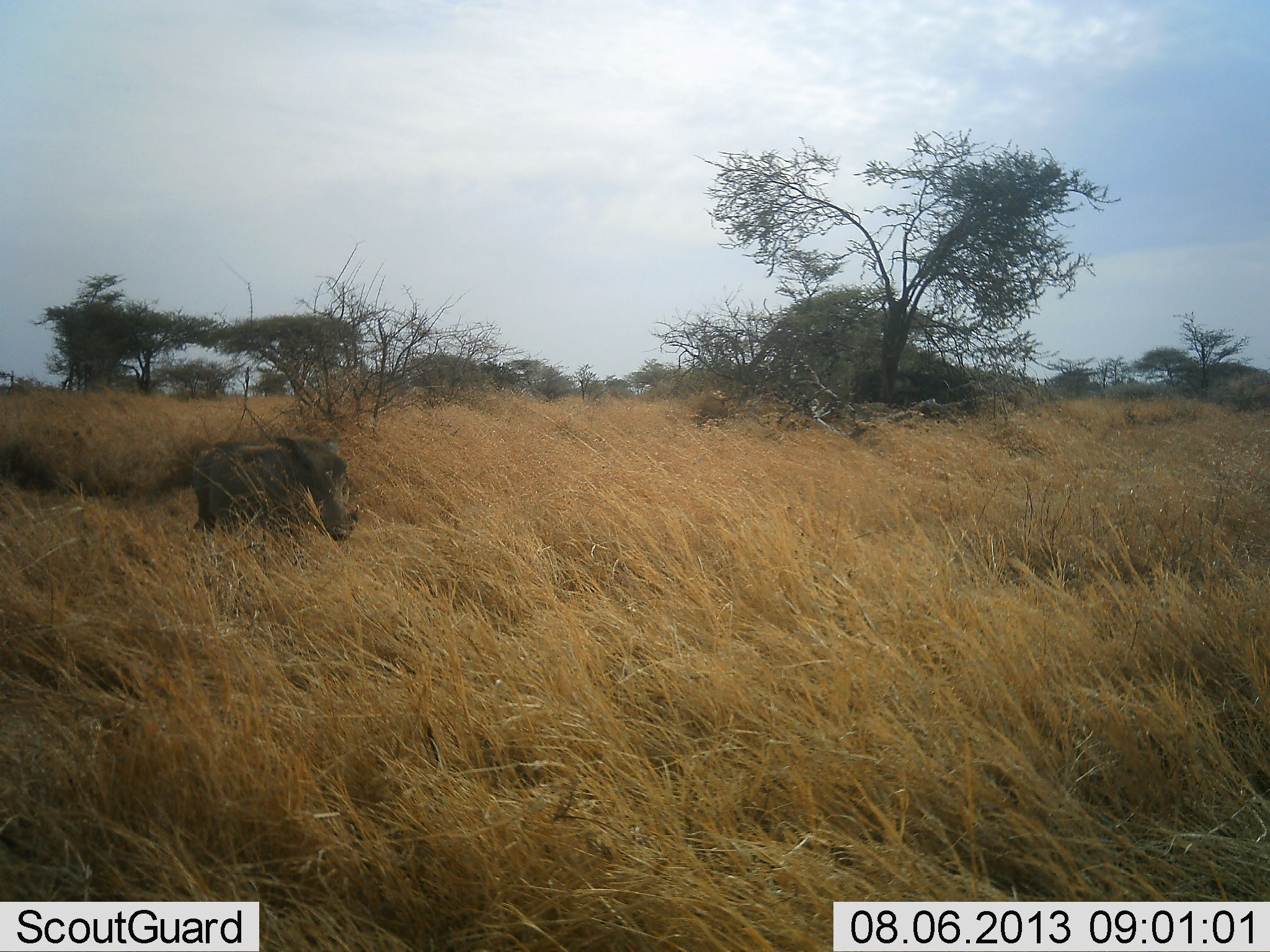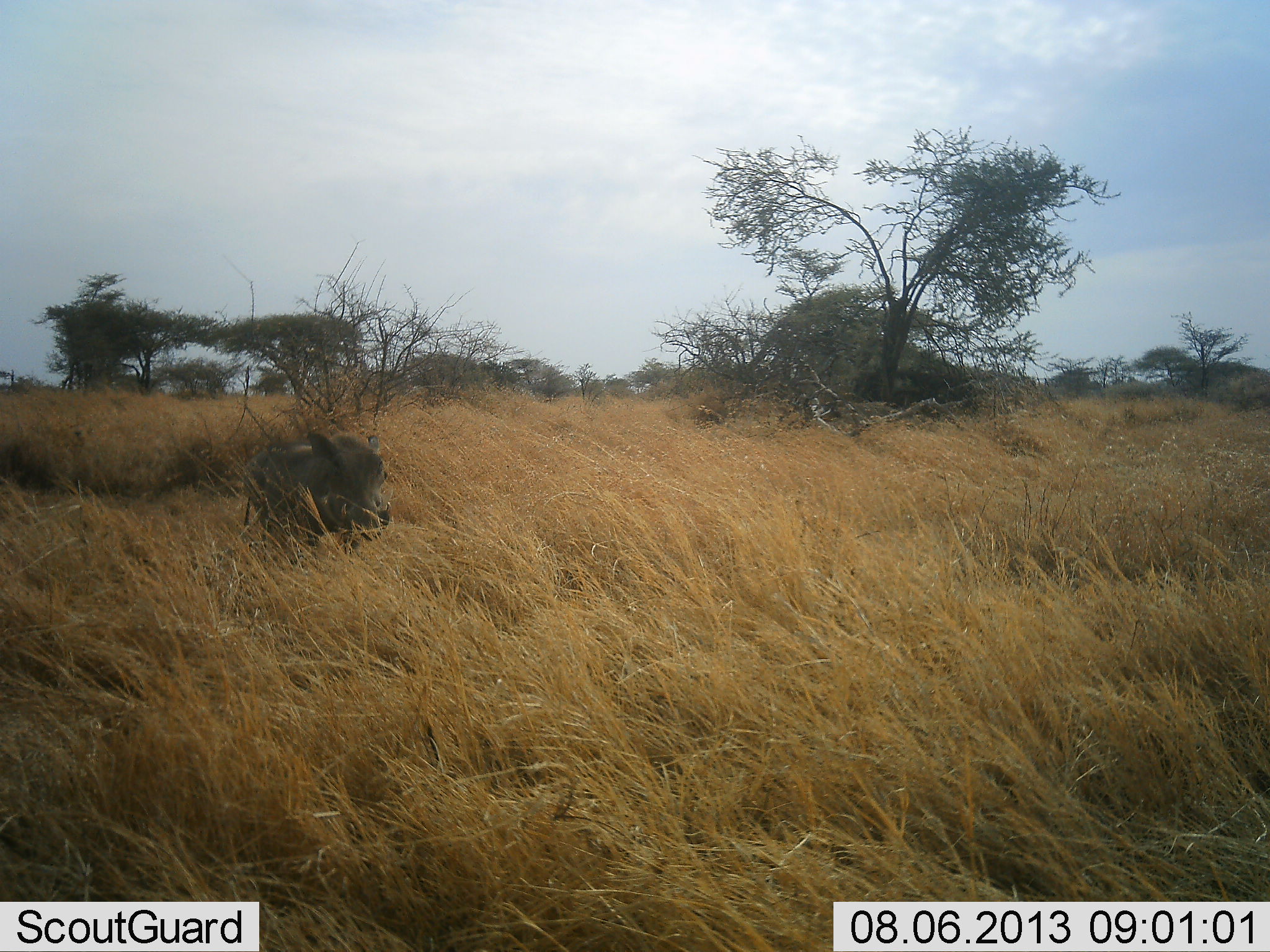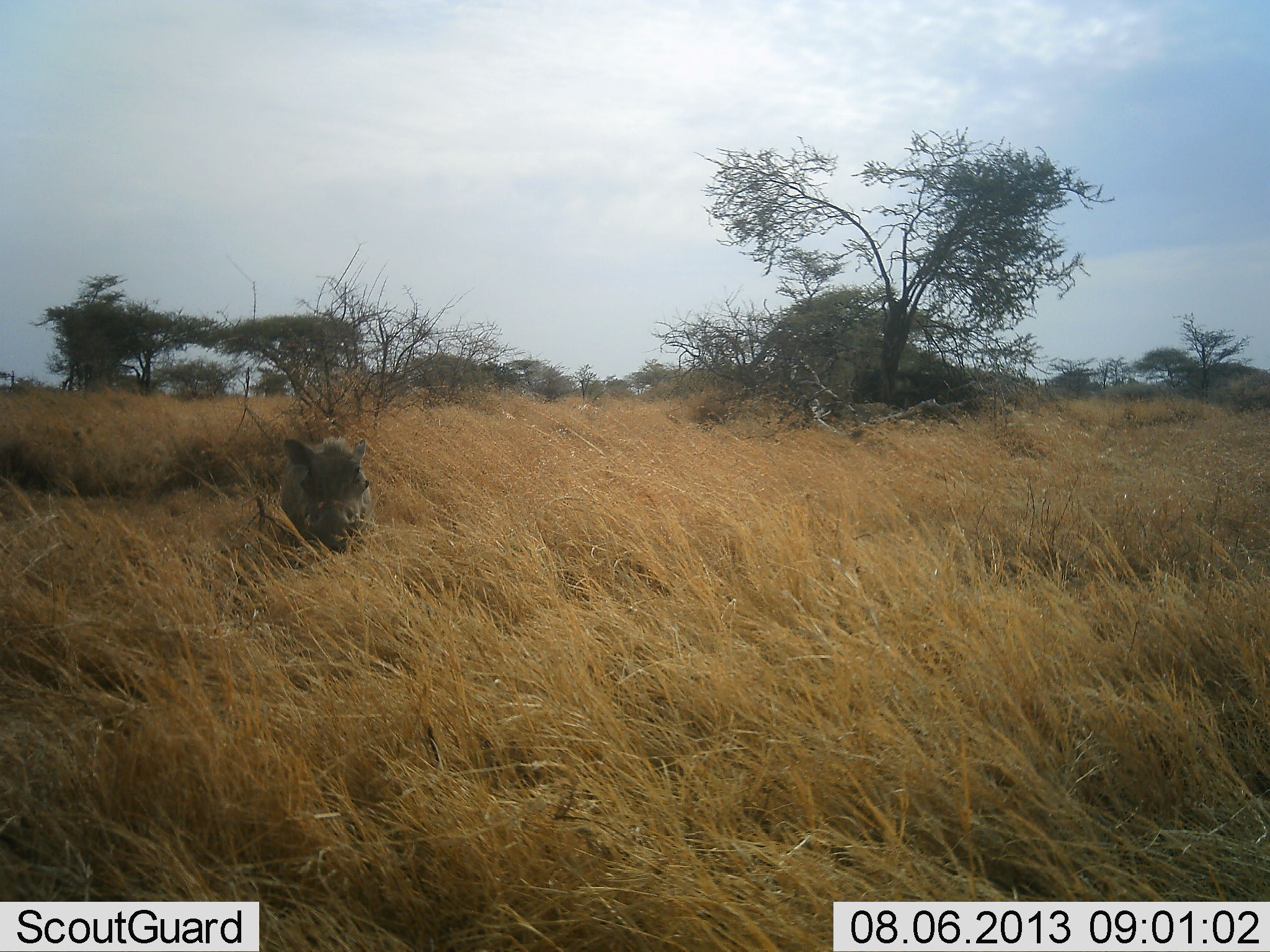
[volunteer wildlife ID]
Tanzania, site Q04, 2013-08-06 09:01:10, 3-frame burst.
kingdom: Animalia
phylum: Chordata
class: Mammalia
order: Artiodactyla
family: Suidae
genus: Phacochoerus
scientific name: Phacochoerus africanus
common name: warthog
Warthog (Phacochoerus africanus), count 1. Behavior (volunteer vote fractions): standing 30%, resting 0%, moving 80%, interacting 0%. Young present (vote fraction): 10%. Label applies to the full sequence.